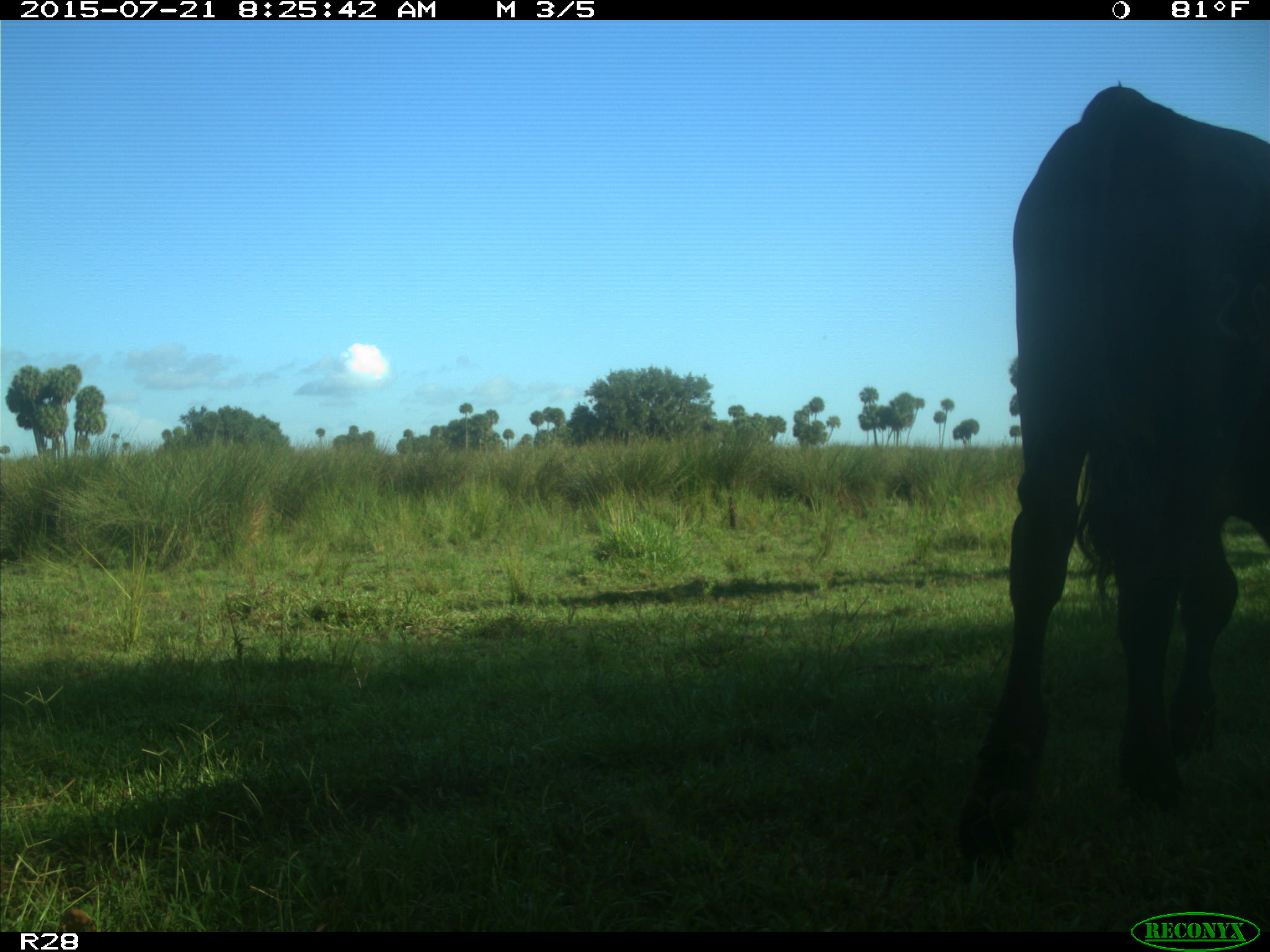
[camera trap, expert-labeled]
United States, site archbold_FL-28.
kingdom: Animalia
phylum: Chordata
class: Mammalia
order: Artiodactyla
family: Bovidae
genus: Bos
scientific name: Bos taurus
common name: domestic cow